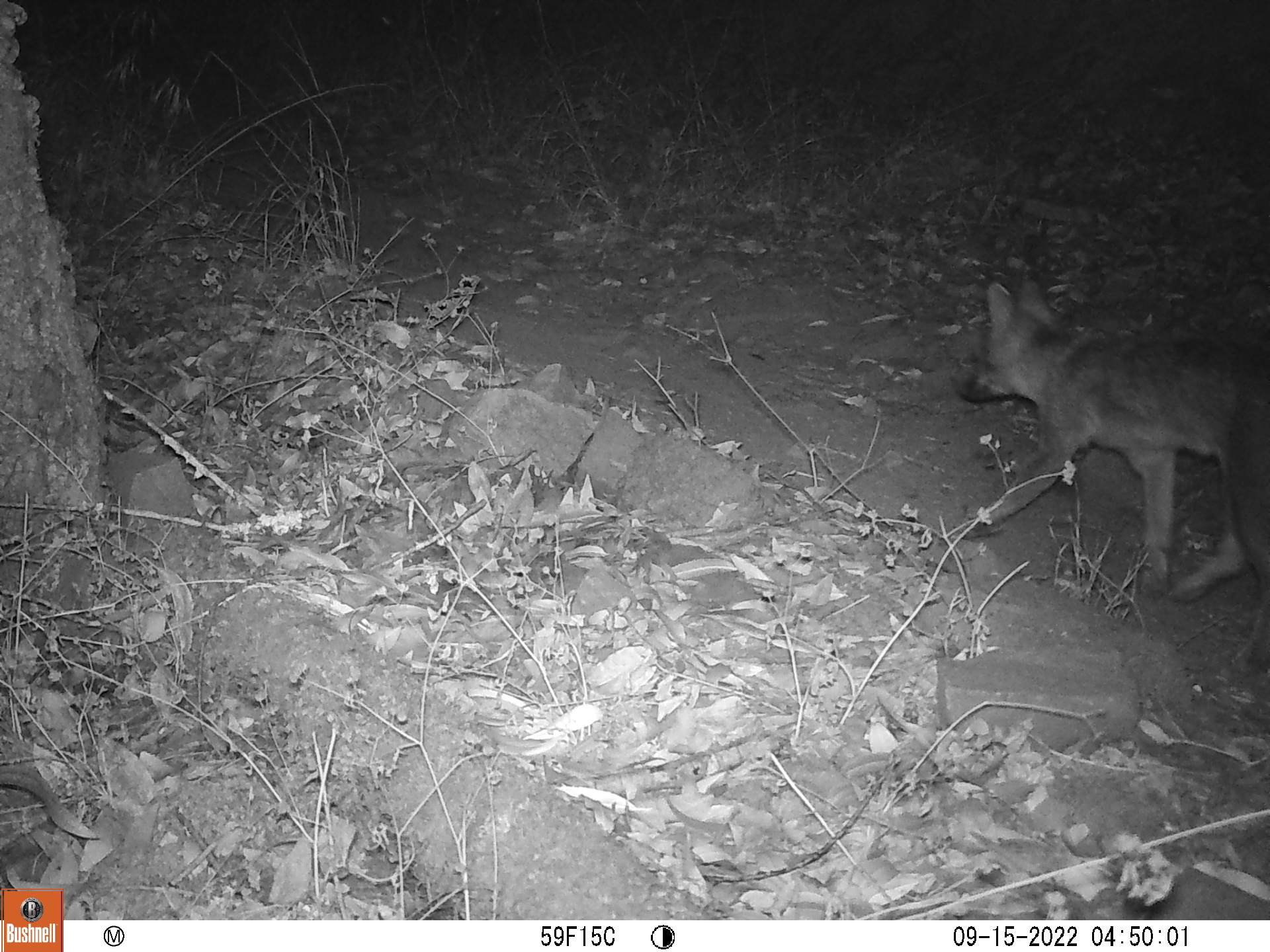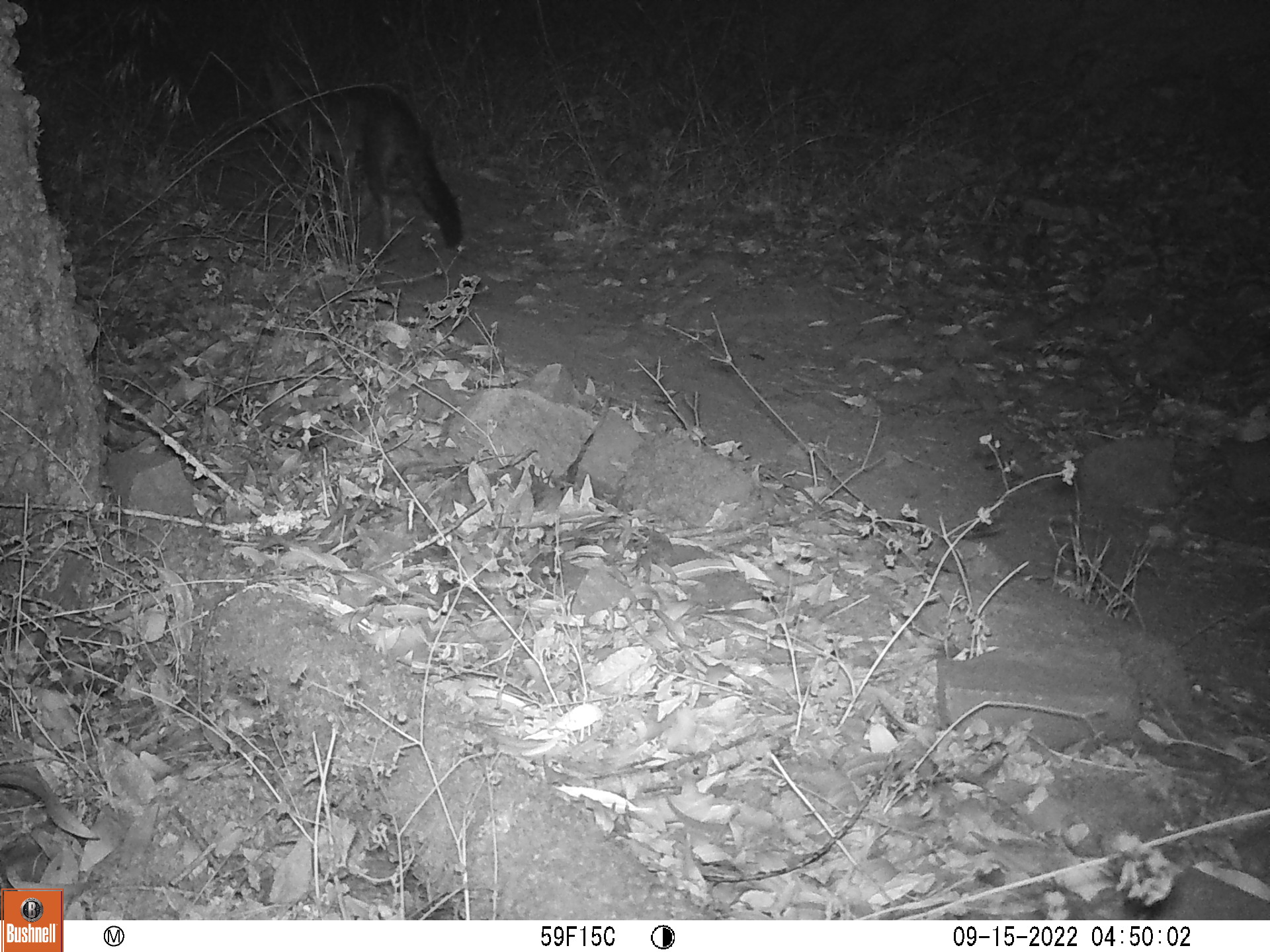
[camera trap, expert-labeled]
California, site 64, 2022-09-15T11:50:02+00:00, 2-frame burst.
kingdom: Animalia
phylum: Chordata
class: Mammalia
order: Carnivora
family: Canidae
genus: Urocyon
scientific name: Urocyon cinereoargenteus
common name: gray fox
Gray fox (Urocyon cinereoargenteus).